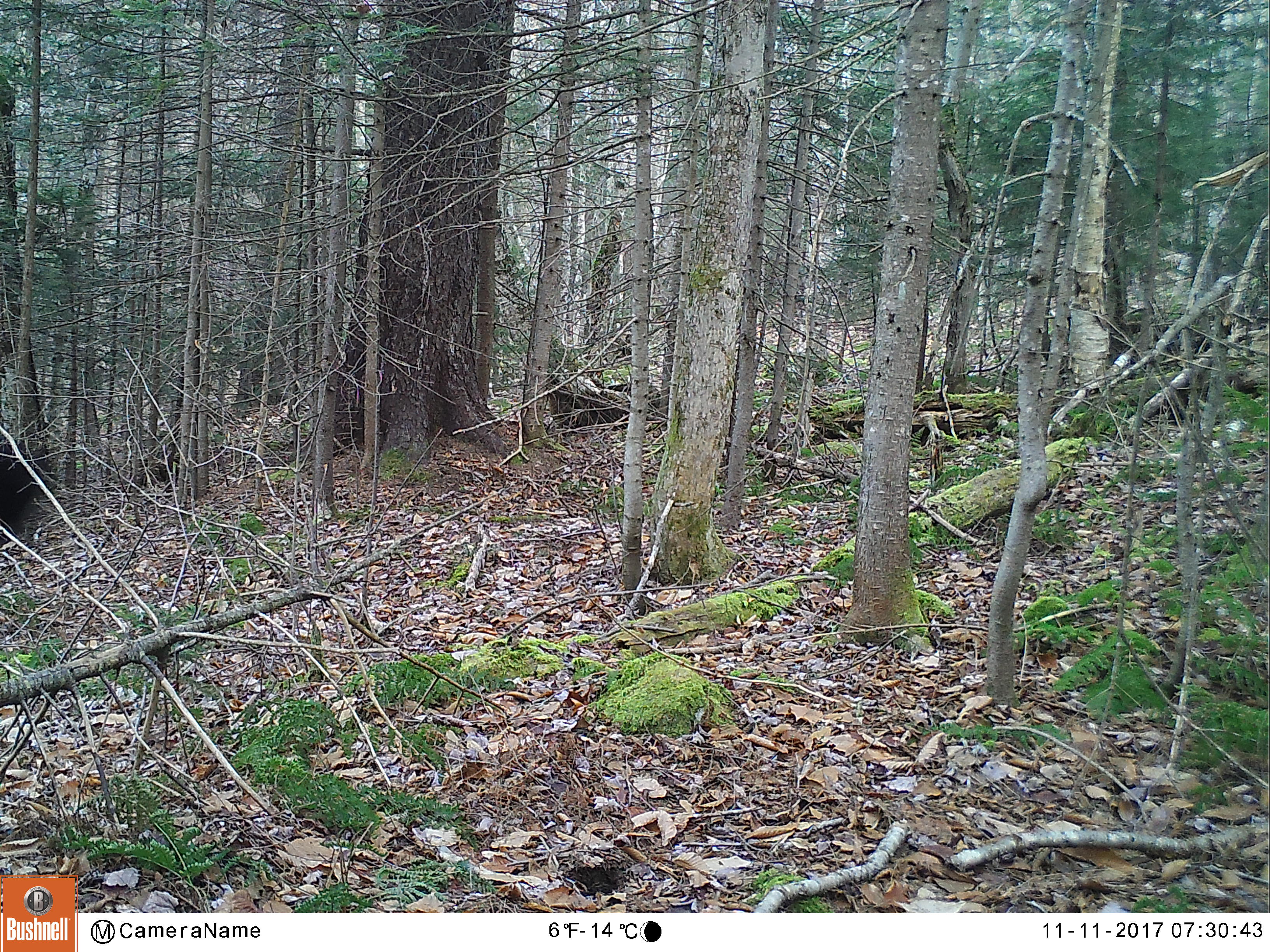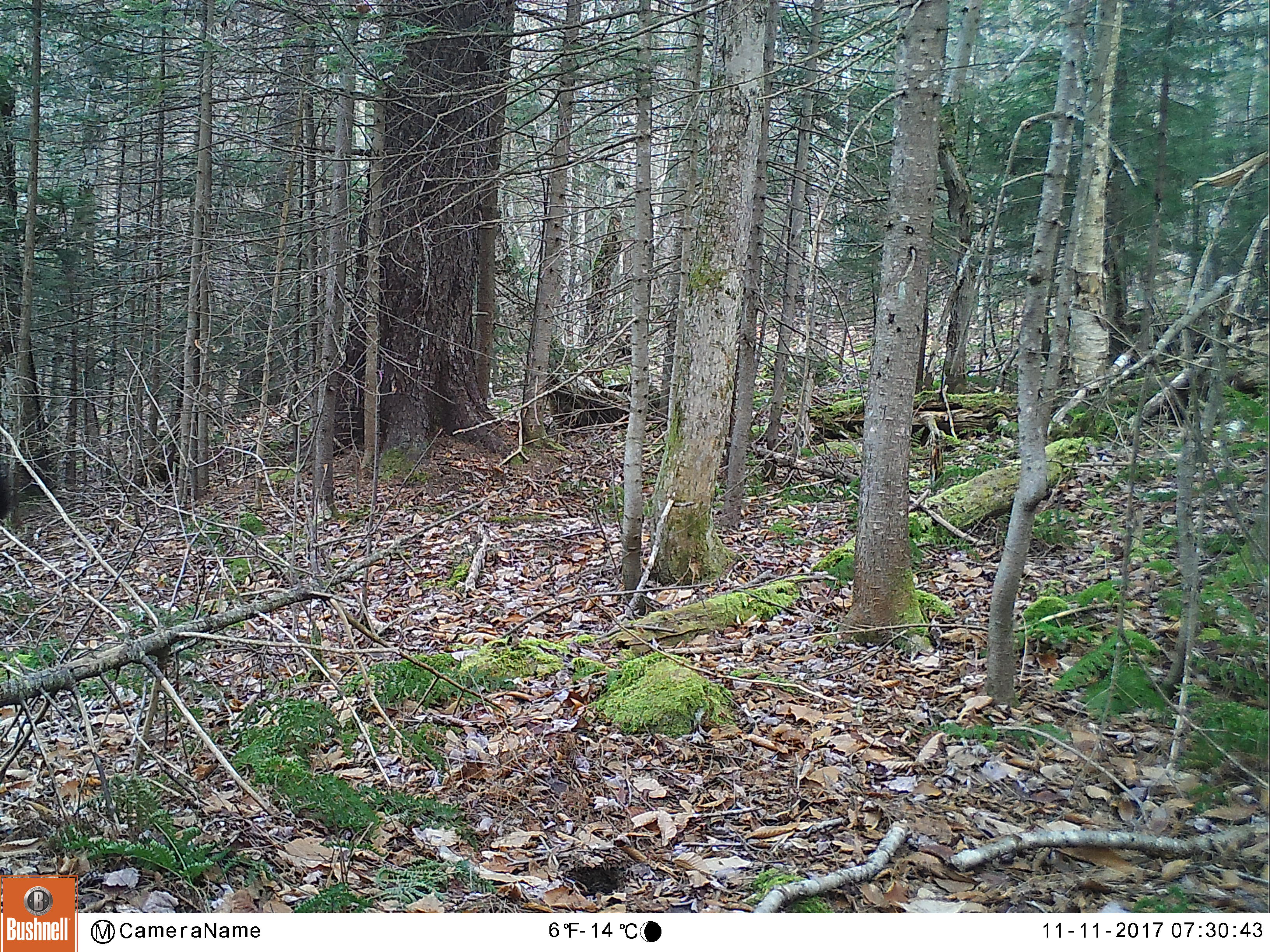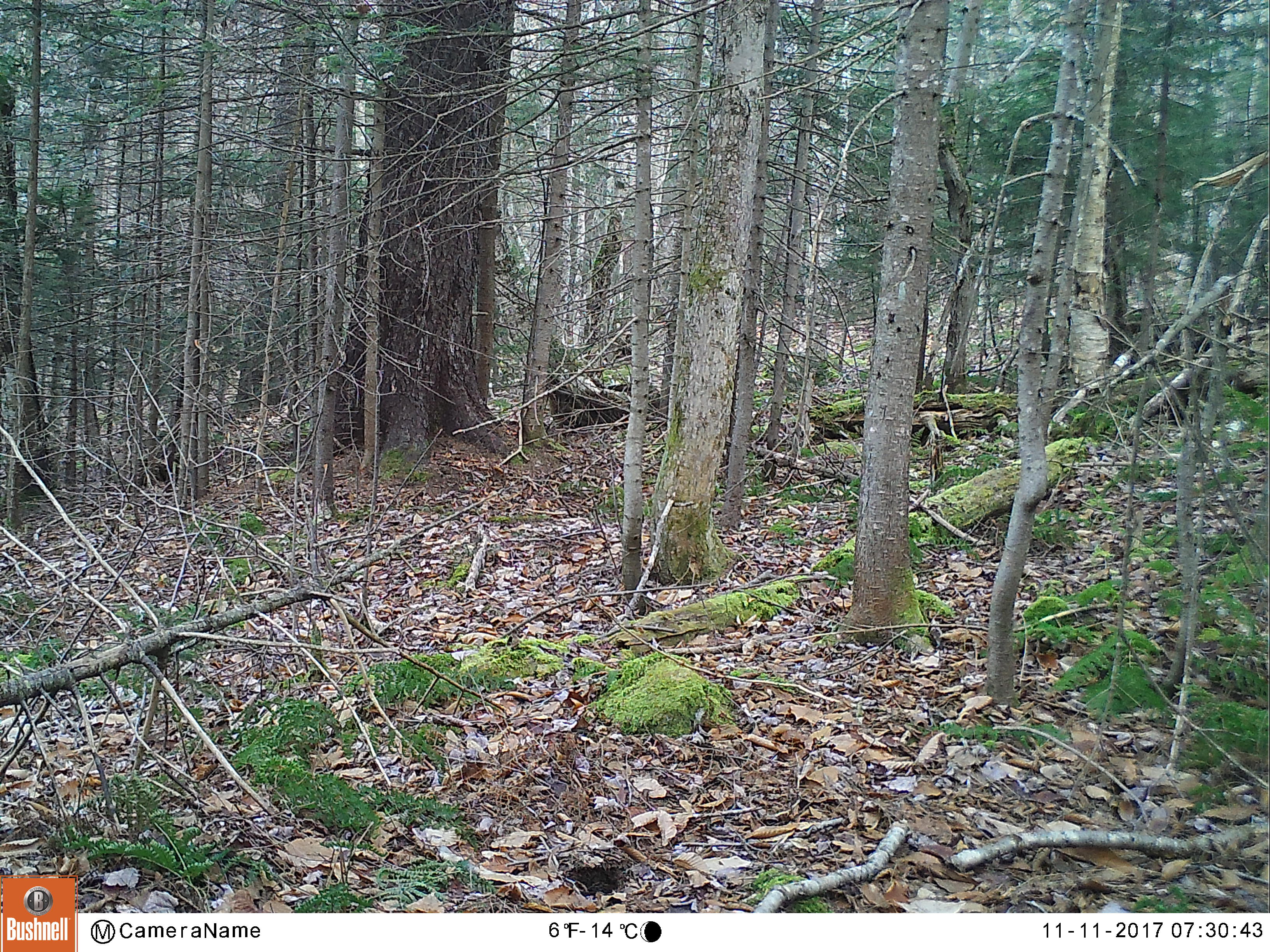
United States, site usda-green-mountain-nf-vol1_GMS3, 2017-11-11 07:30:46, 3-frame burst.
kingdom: Animalia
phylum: Chordata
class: Mammalia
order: Carnivora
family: Ursidae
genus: Ursus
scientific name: Ursus americanus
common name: black bear